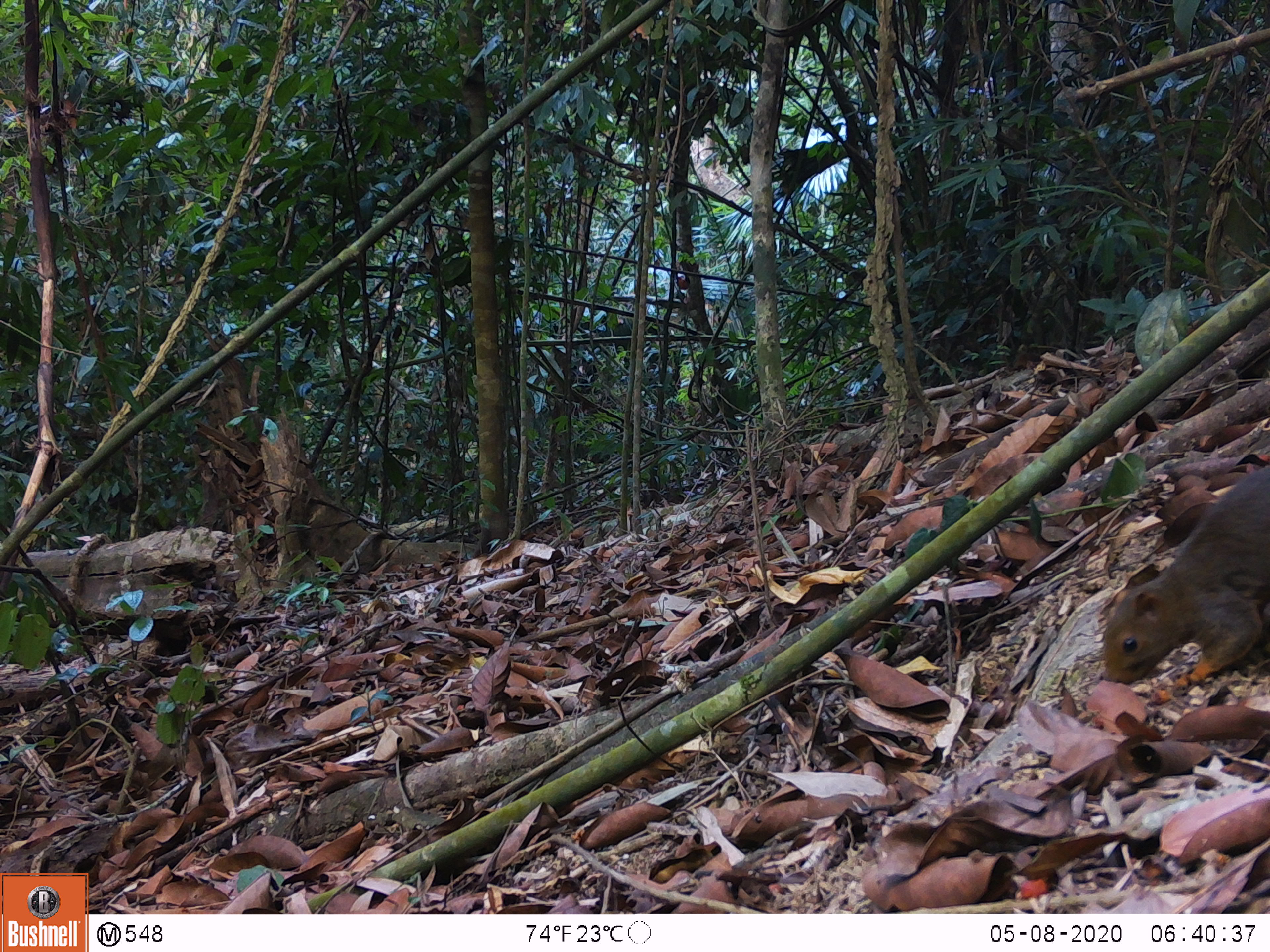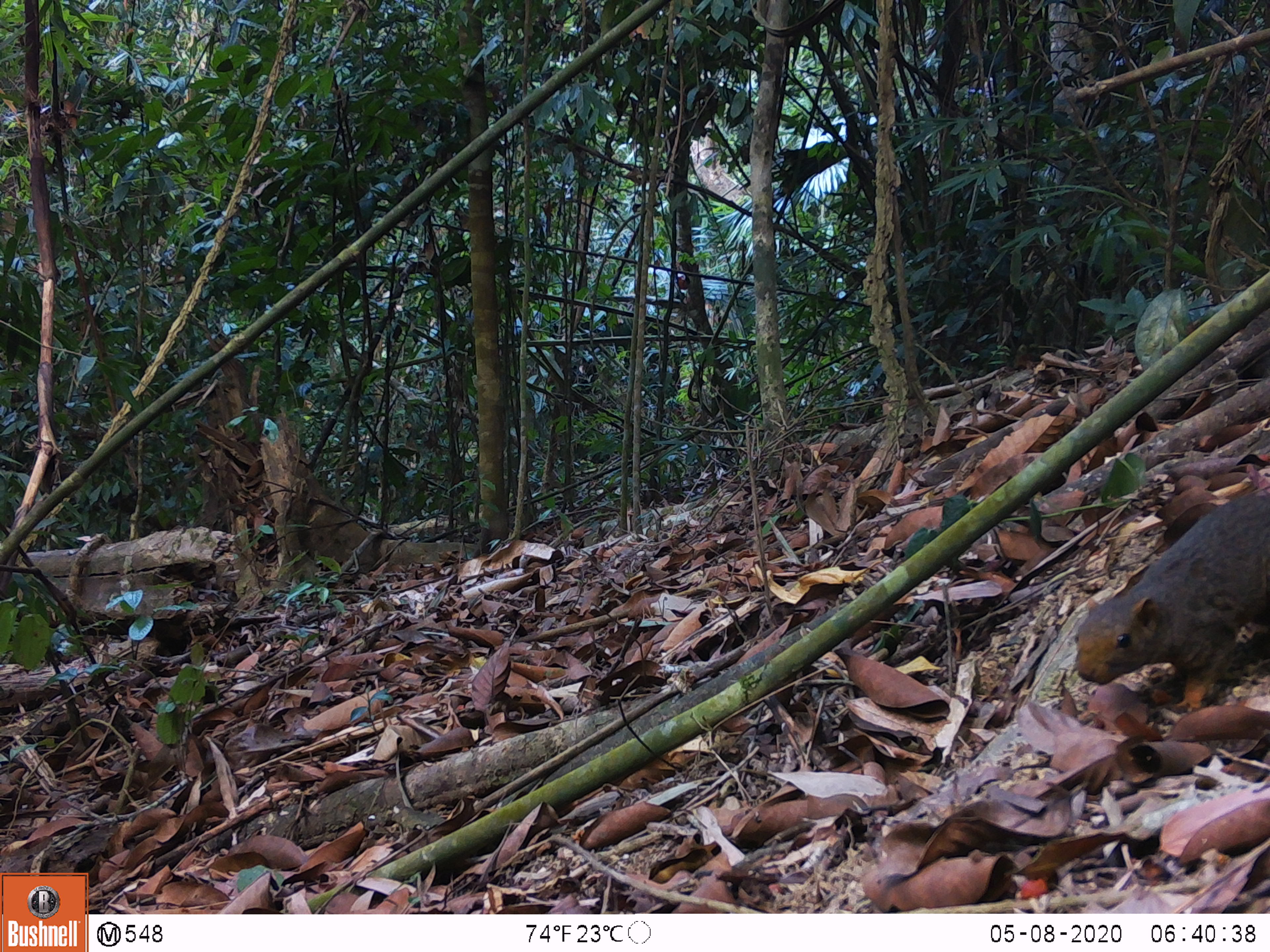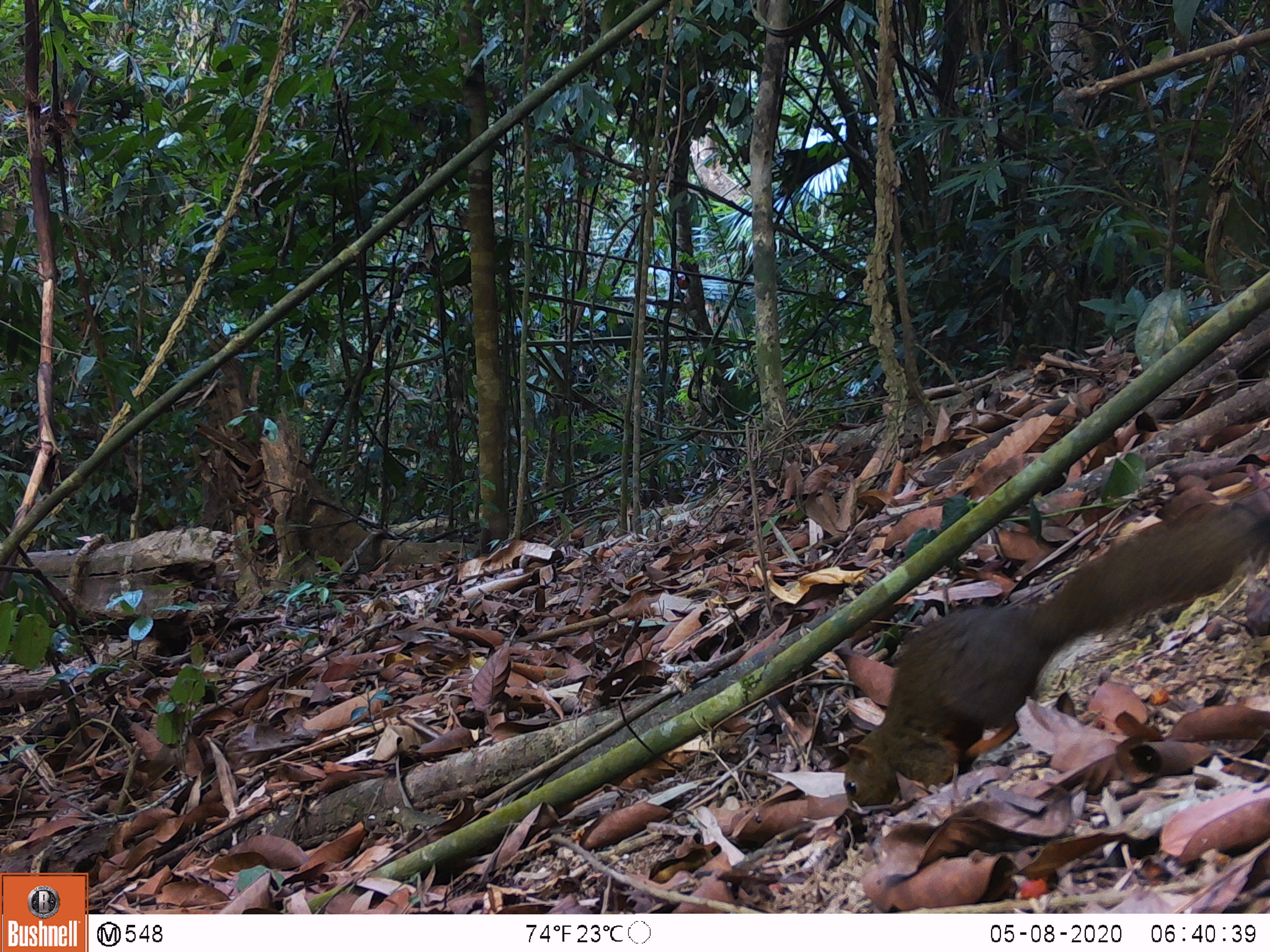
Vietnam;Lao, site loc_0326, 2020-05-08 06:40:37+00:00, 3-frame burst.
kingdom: Animalia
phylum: Chordata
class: Mammalia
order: Rodentia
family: Sciuridae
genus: Callosciurus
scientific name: Callosciurus erythraeus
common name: pallas's squirrel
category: pallass squirrel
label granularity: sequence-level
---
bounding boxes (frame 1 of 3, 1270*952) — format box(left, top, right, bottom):
pallass squirrel: box(1101, 463, 1270, 689)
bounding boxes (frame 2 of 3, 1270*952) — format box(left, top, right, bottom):
pallass squirrel: box(1072, 488, 1270, 710)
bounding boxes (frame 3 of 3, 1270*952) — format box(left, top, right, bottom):
pallass squirrel: box(843, 500, 1270, 823)